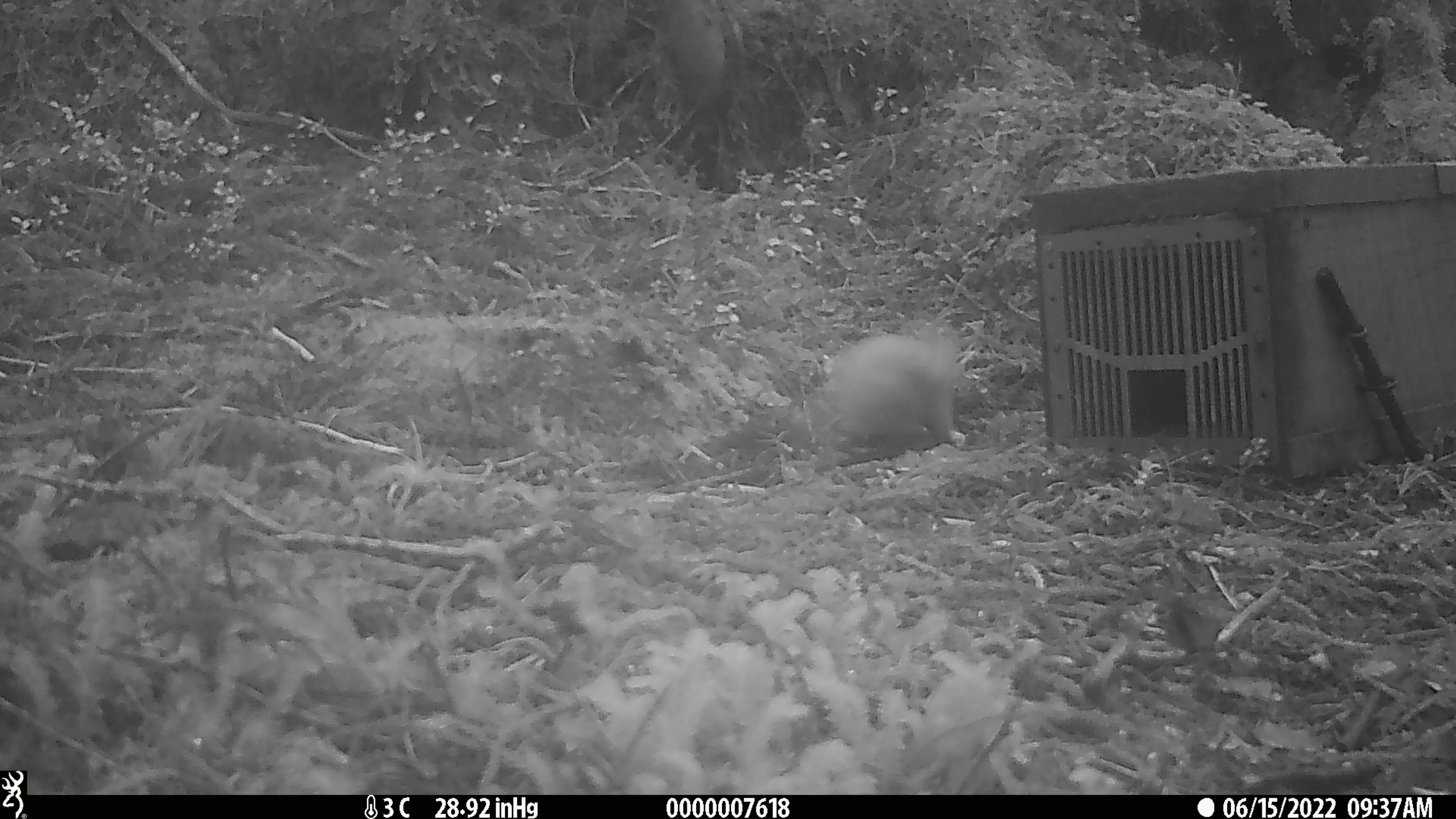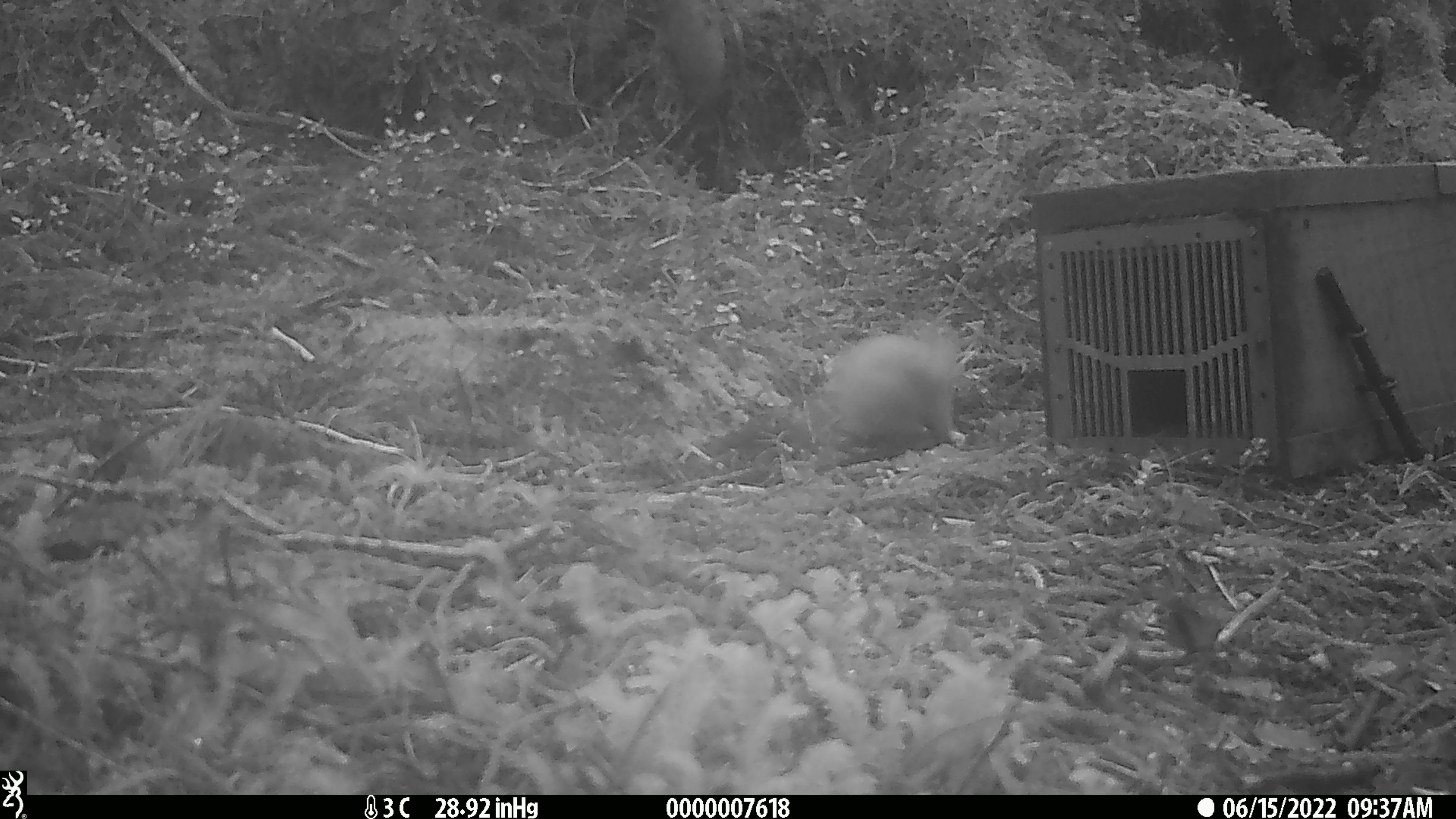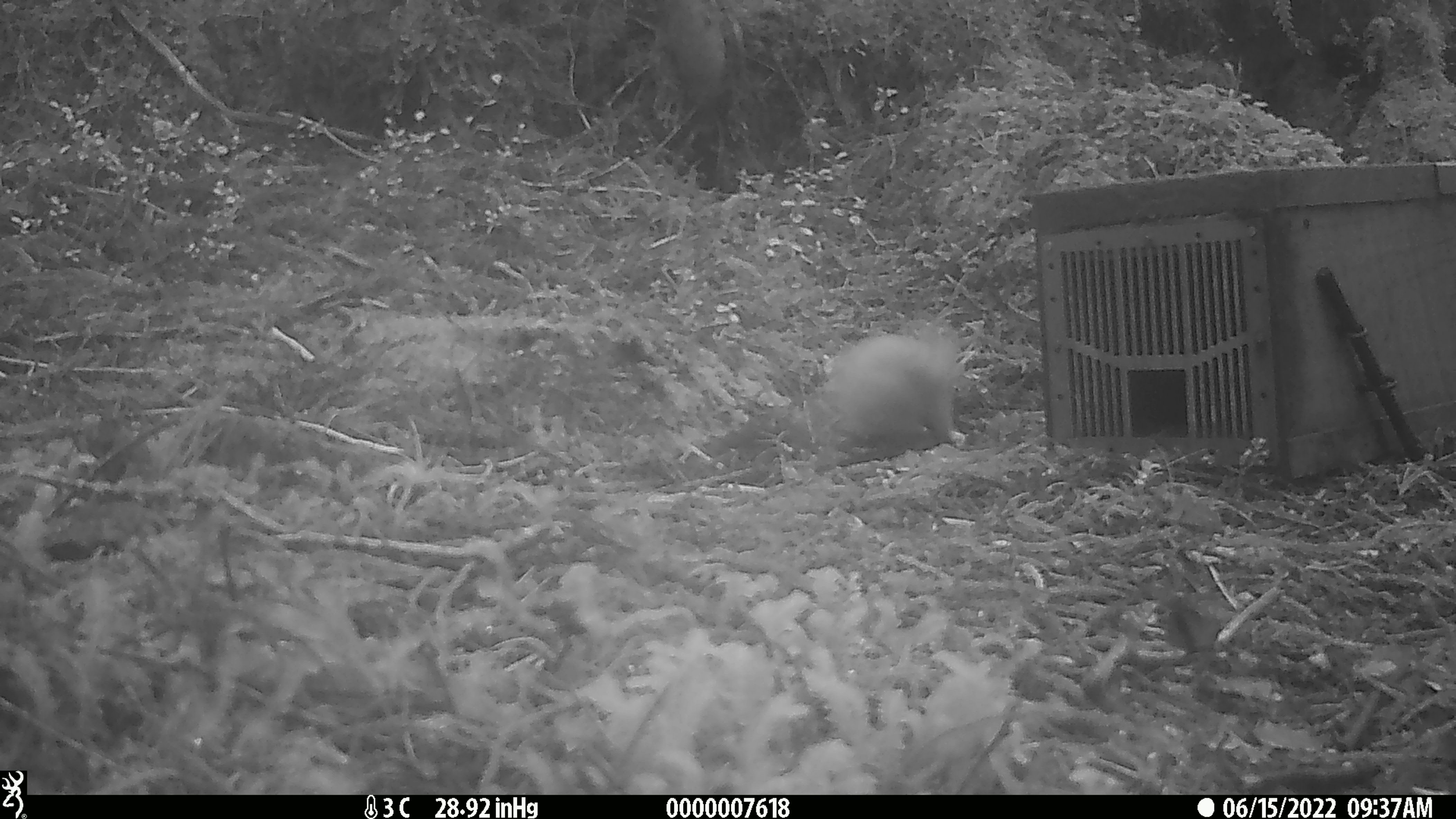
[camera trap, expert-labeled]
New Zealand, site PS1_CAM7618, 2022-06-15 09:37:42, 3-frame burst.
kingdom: Animalia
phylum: Chordata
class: Mammalia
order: Carnivora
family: Mustelidae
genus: Mustela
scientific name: Mustela erminea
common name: stoat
Stoat (Mustela erminea).